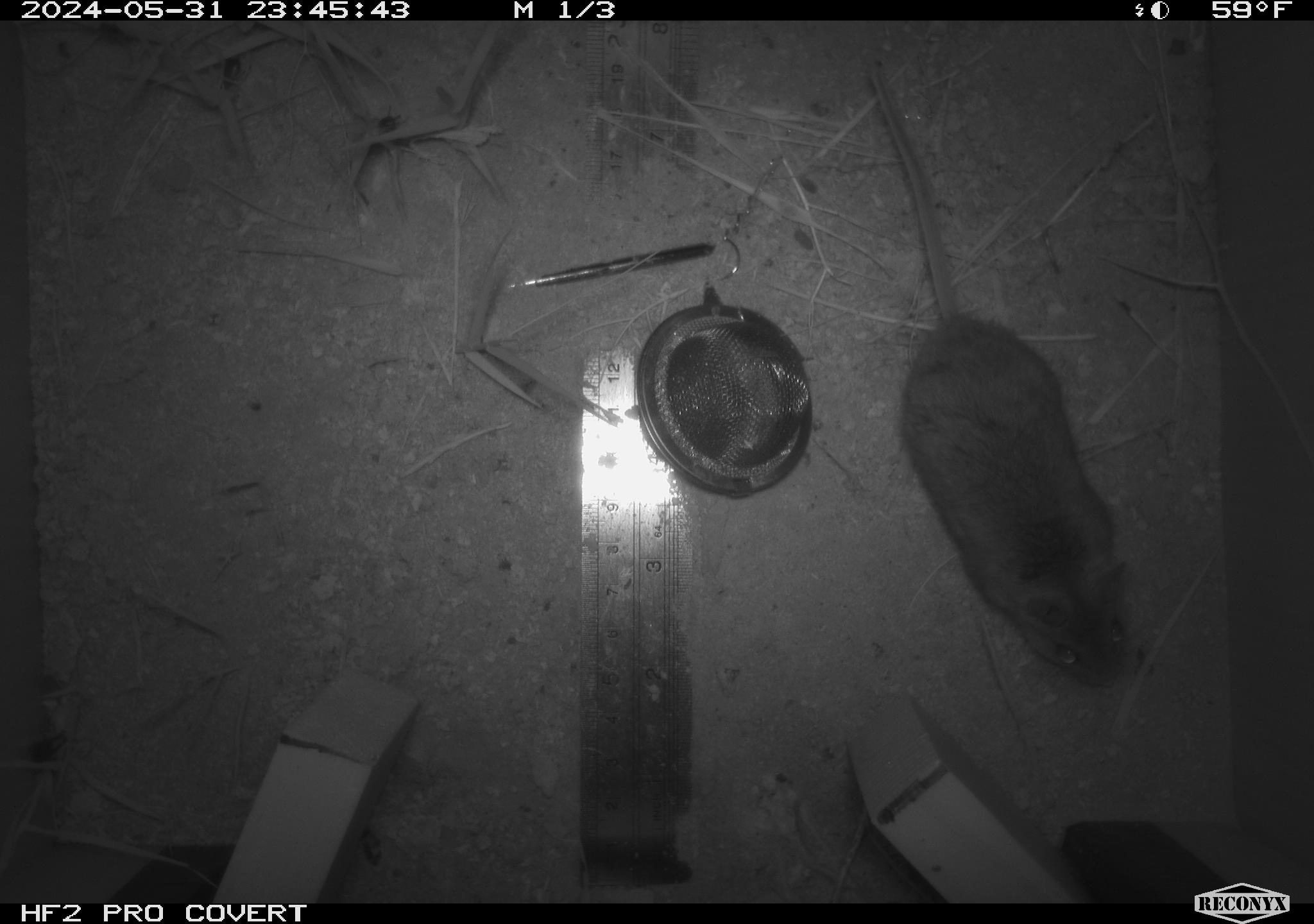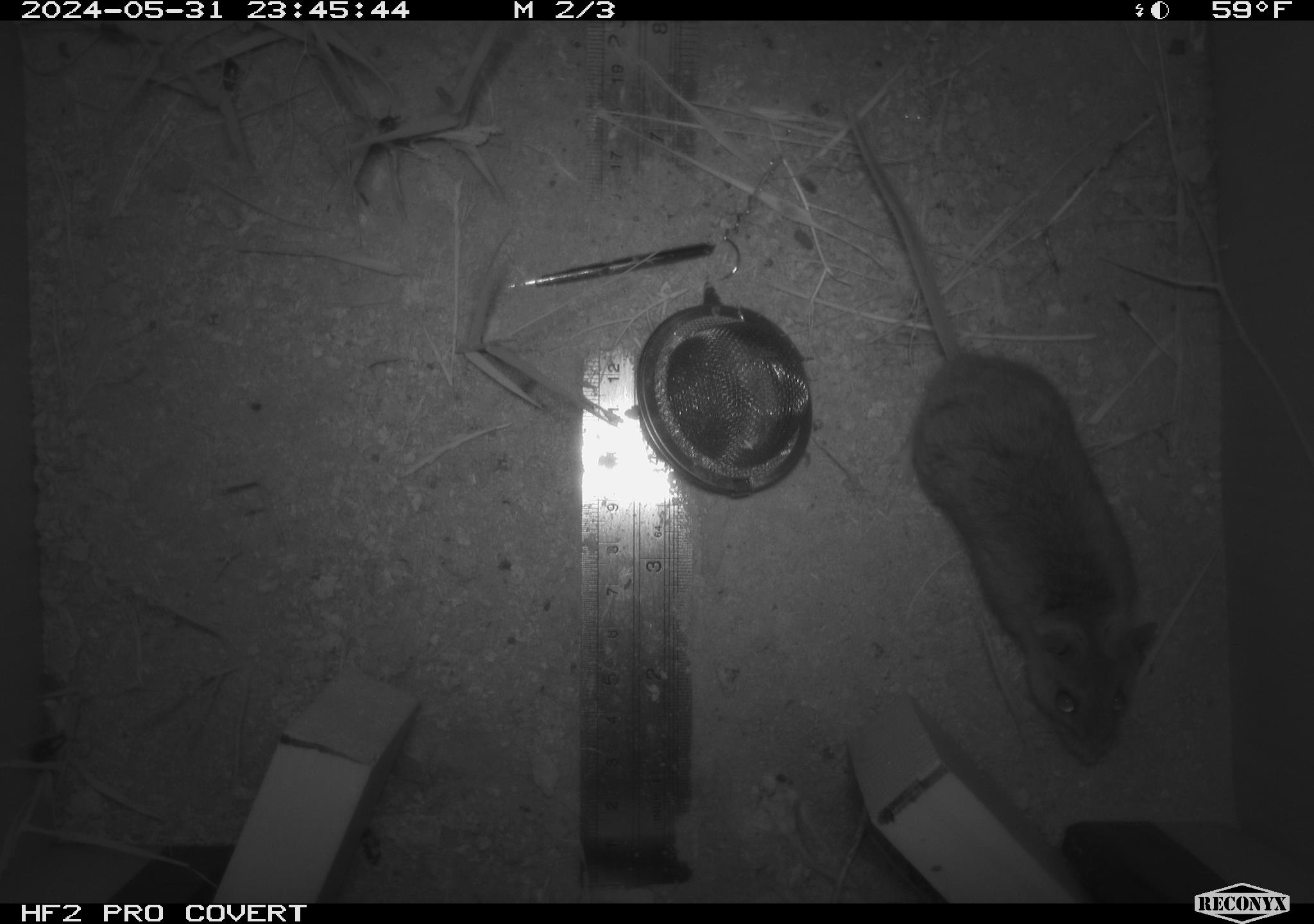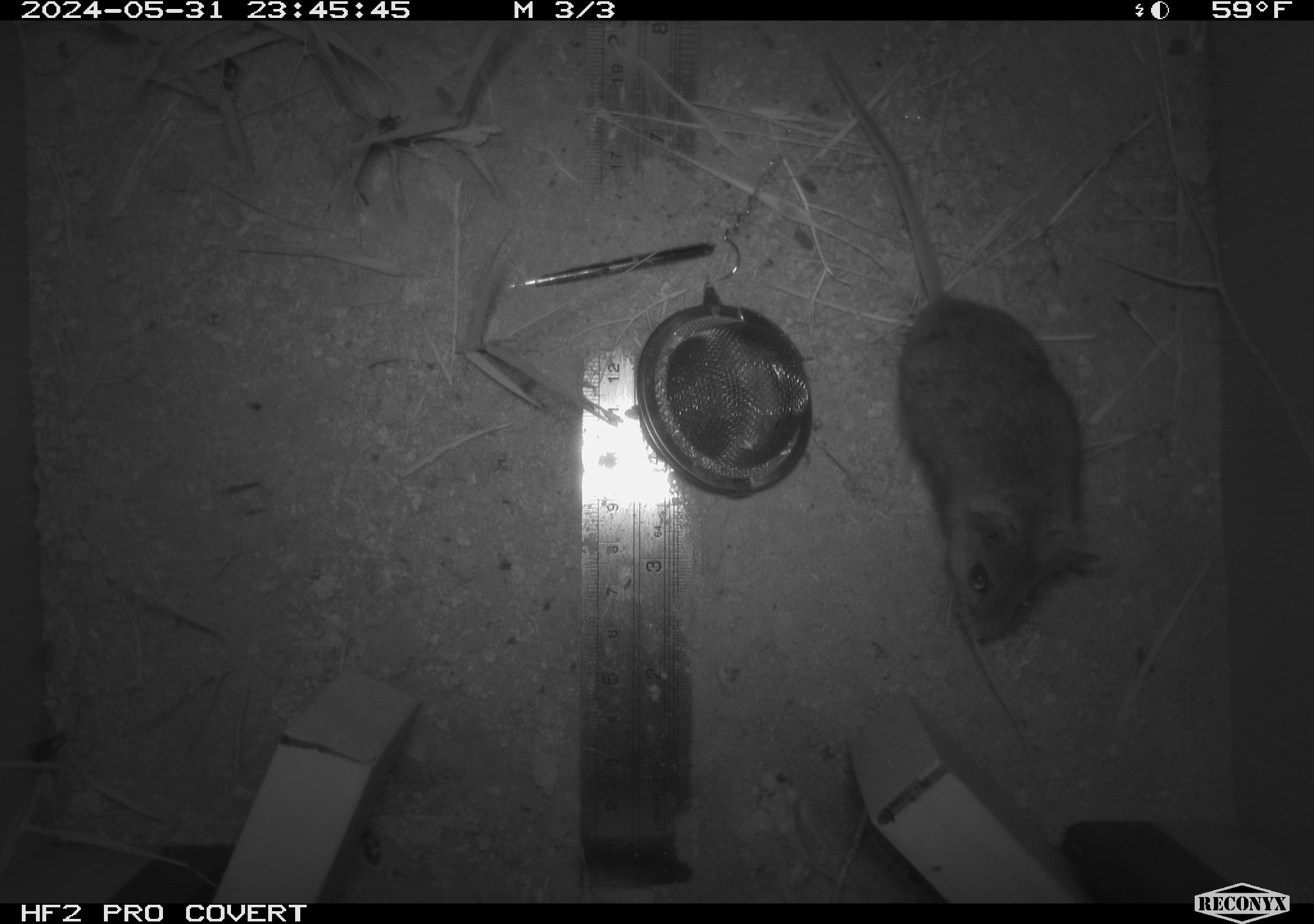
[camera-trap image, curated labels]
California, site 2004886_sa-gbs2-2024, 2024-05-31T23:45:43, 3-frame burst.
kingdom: Animalia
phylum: Chordata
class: Mammalia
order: Rodentia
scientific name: Rodentia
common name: mouse species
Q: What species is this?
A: Mouse species (Rodentia).